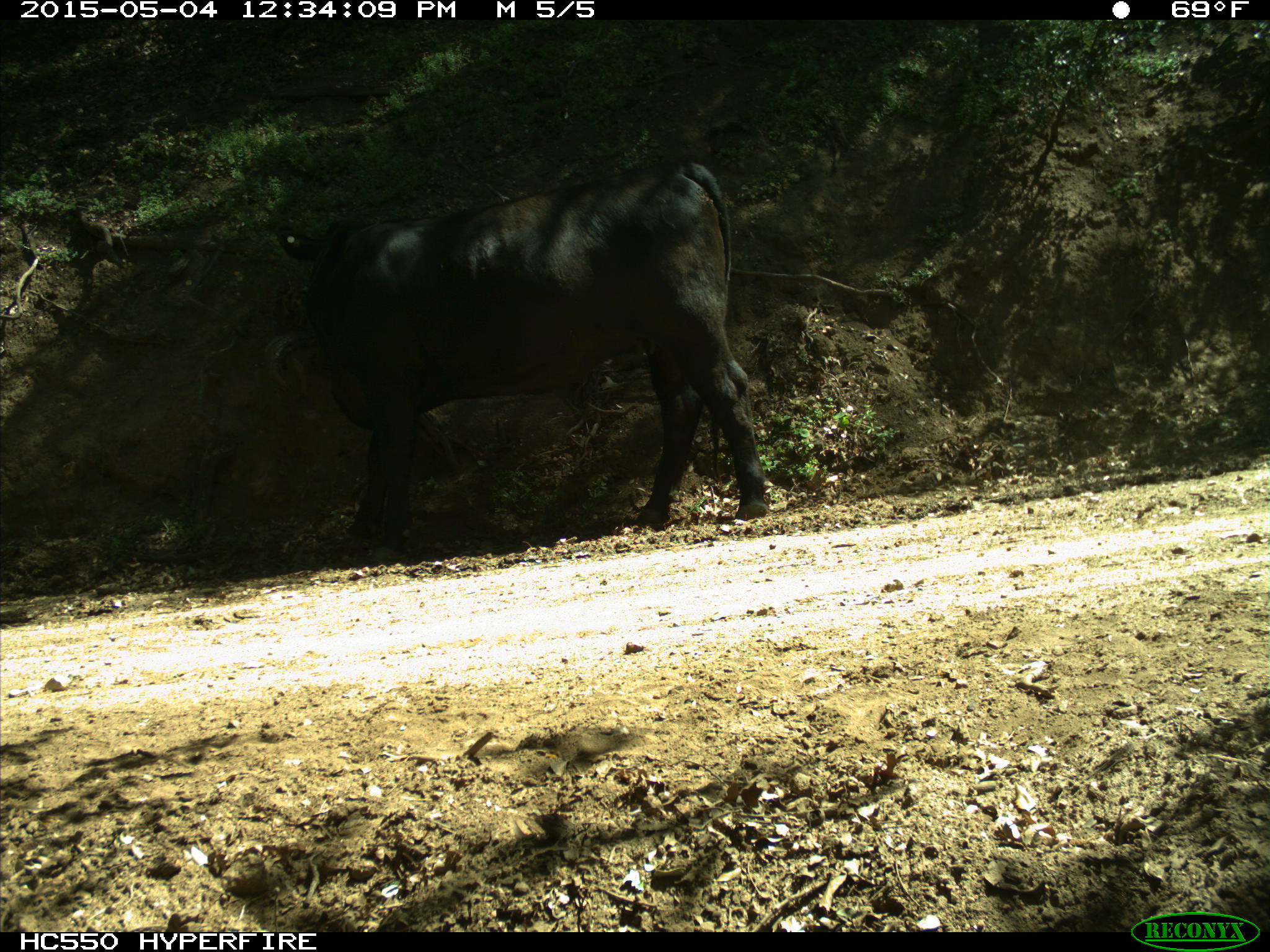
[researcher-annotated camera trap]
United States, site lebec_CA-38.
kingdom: Animalia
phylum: Chordata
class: Mammalia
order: Artiodactyla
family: Bovidae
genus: Bos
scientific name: Bos taurus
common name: domestic cow